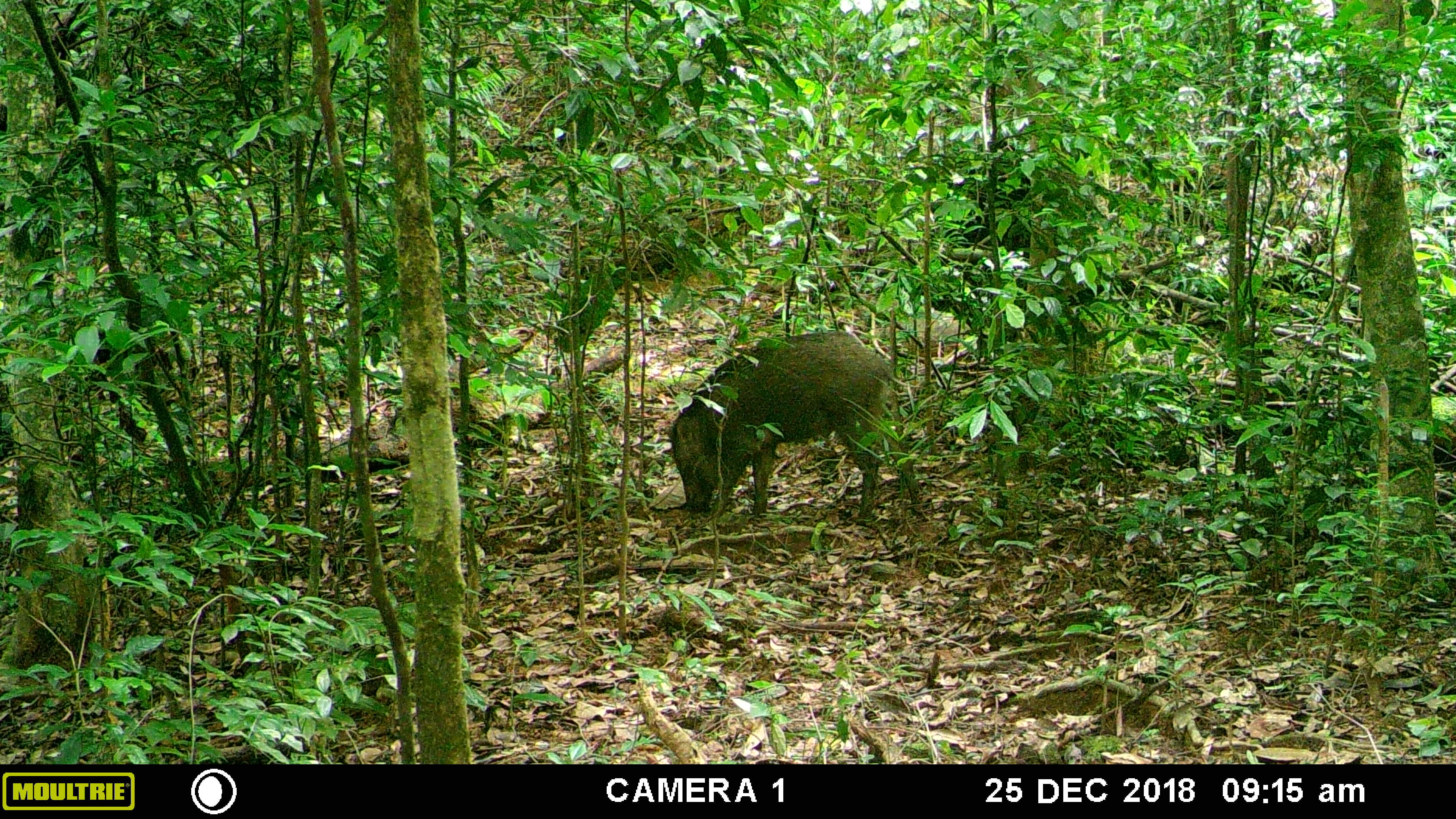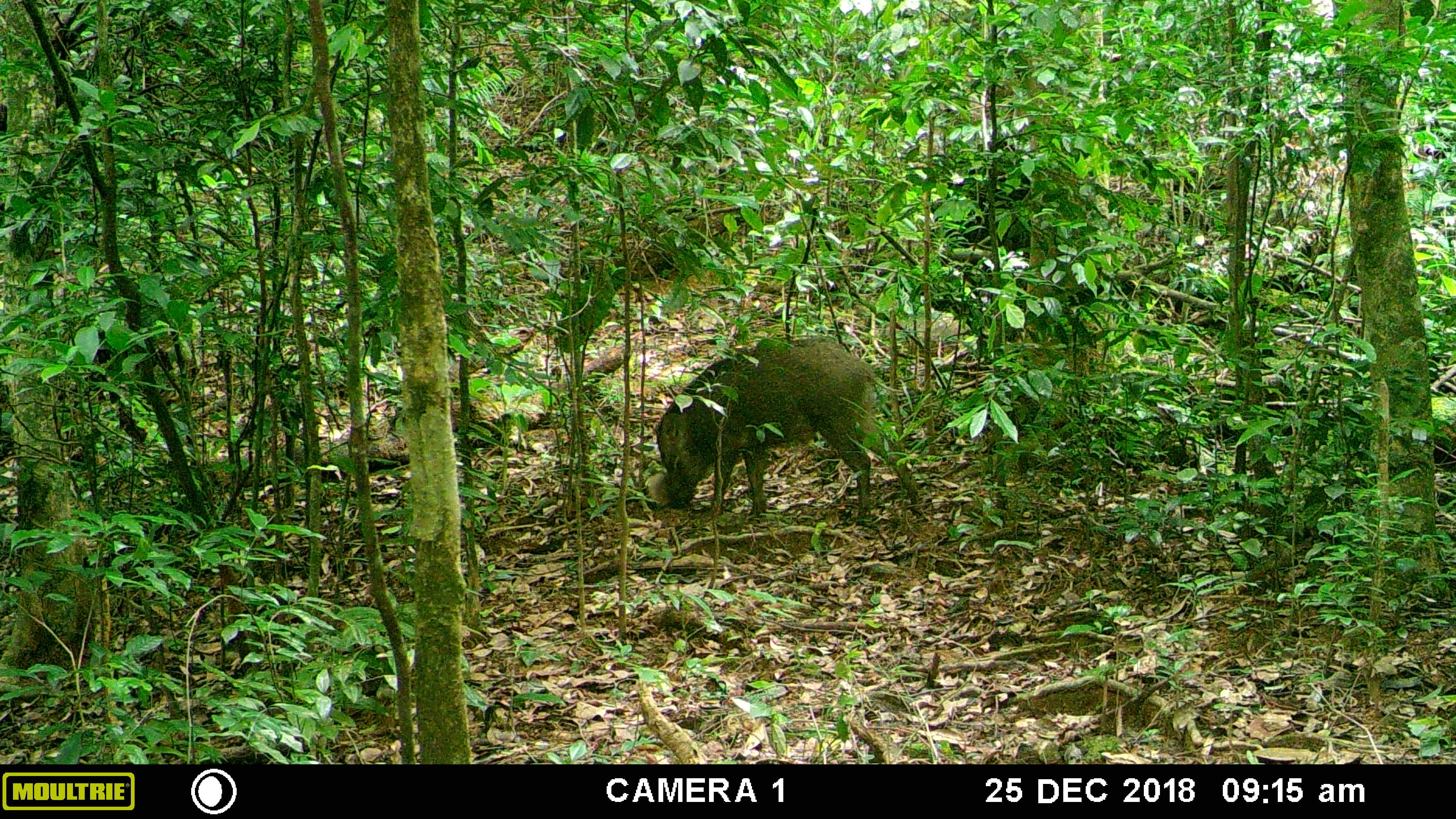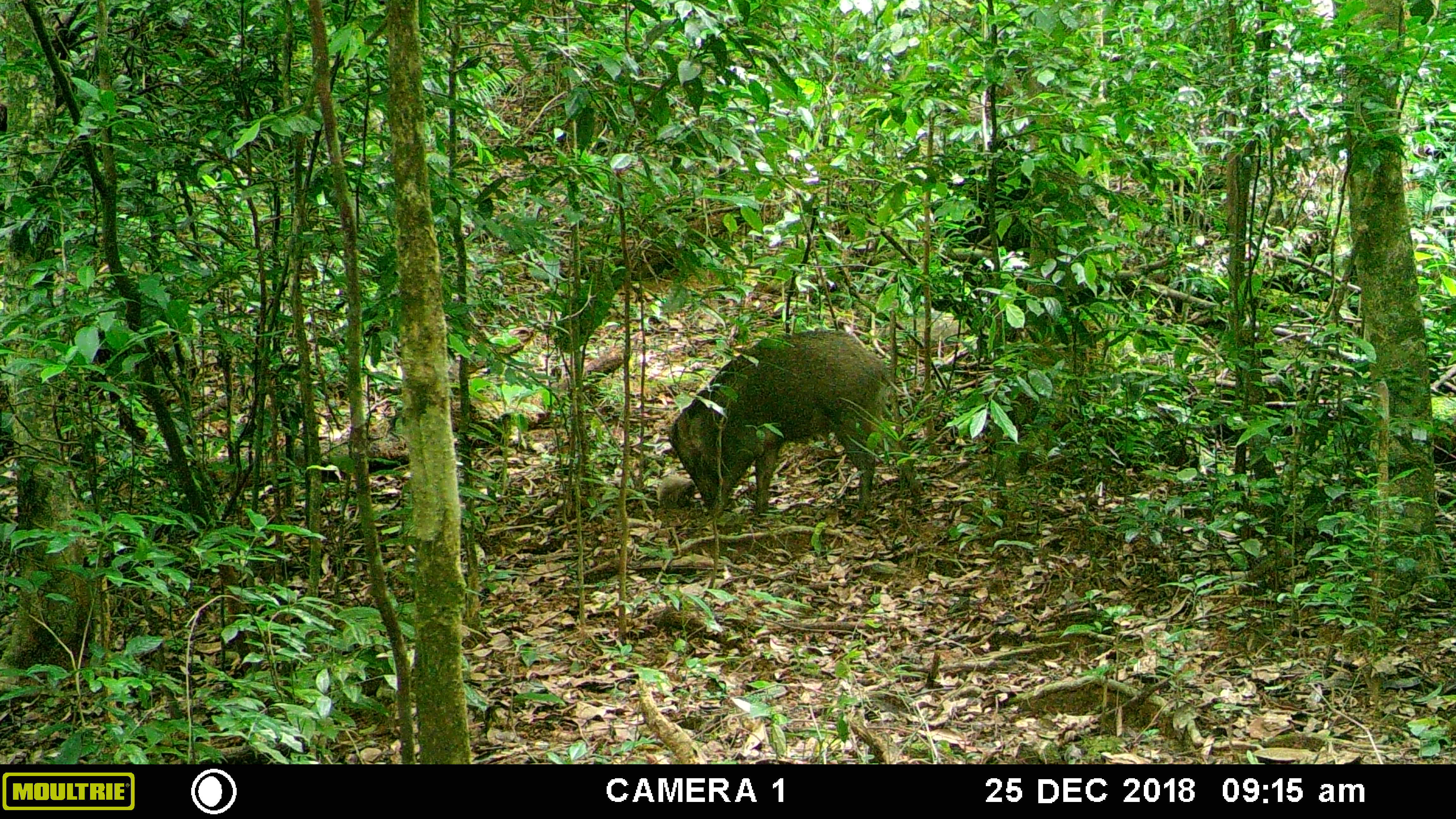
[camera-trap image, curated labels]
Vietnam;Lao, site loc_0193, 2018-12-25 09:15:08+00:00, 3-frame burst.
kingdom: Animalia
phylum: Chordata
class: Mammalia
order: Artiodactyla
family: Suidae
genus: Sus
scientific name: Sus scrofa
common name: eurasian wild pig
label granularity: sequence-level